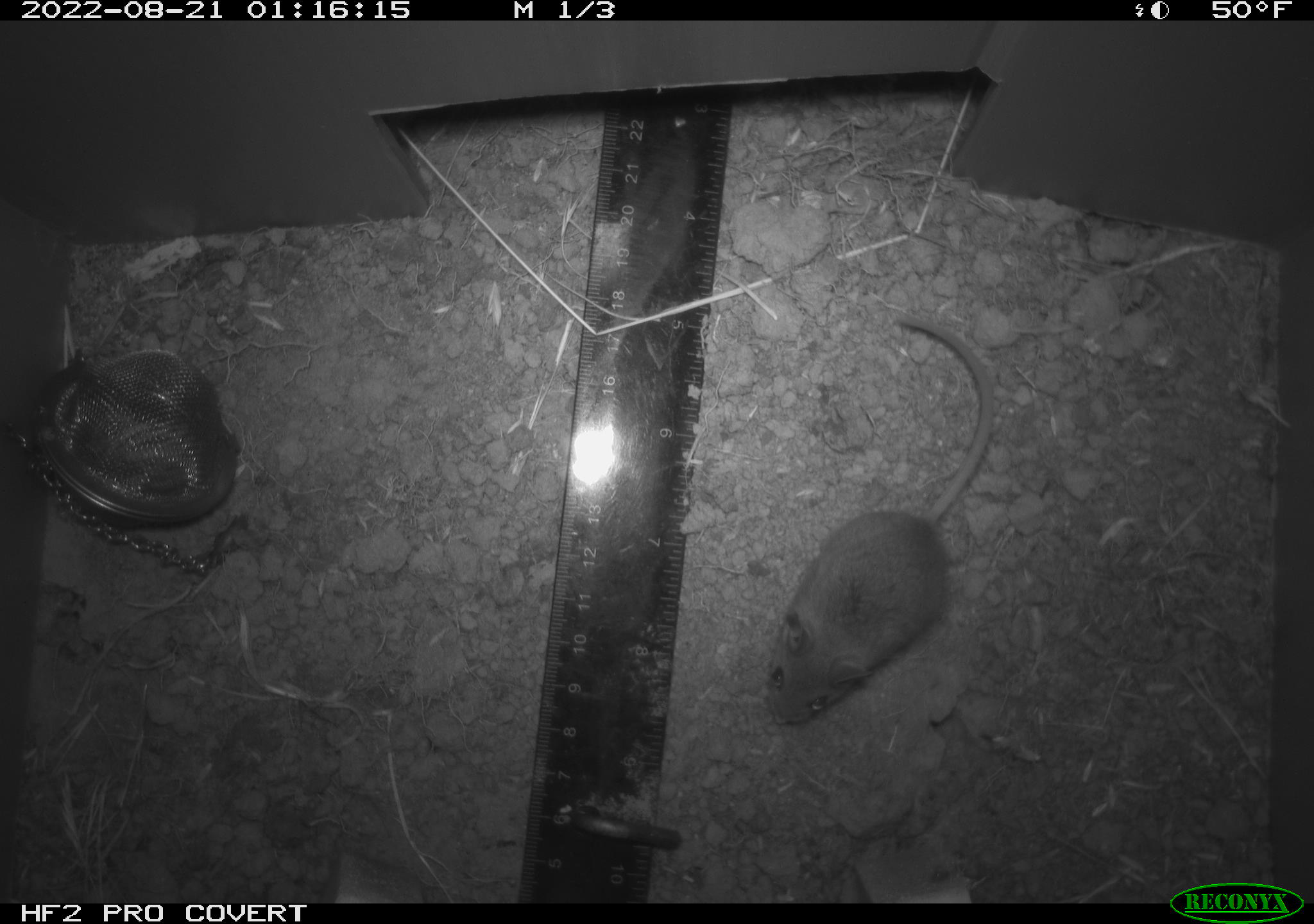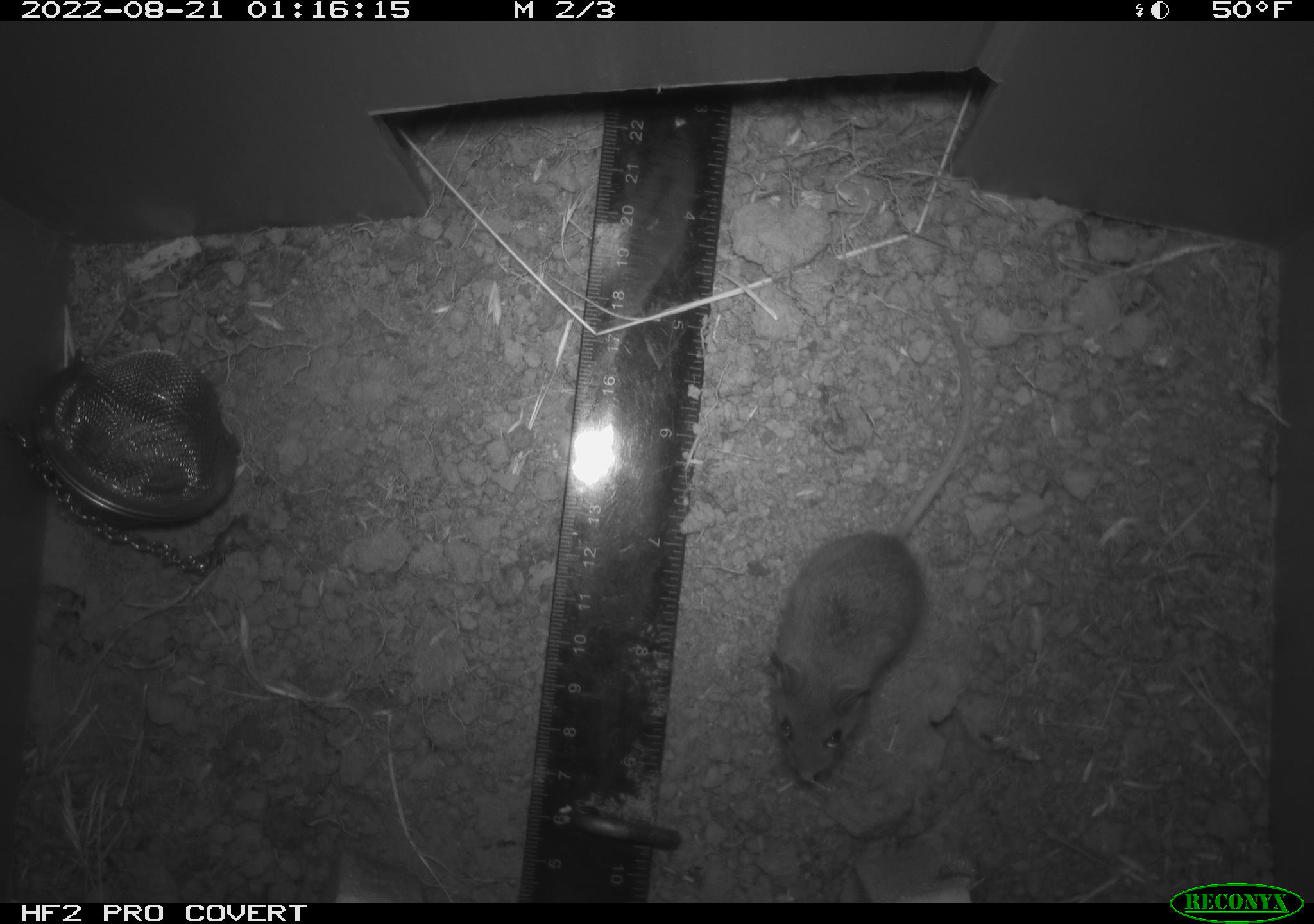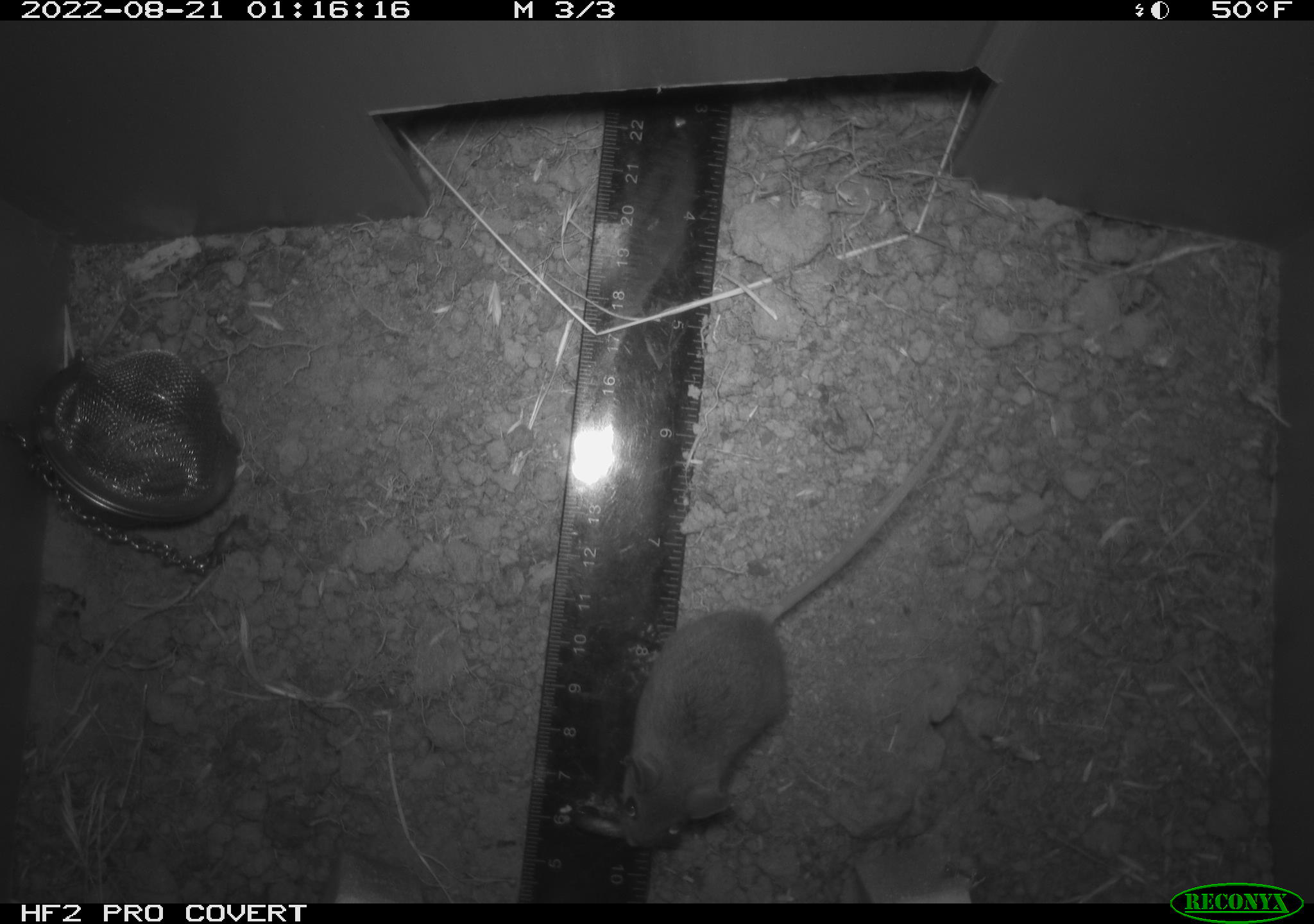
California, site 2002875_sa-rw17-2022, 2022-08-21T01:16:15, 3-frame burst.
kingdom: Animalia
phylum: Chordata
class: Mammalia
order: Rodentia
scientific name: Rodentia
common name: mouse species